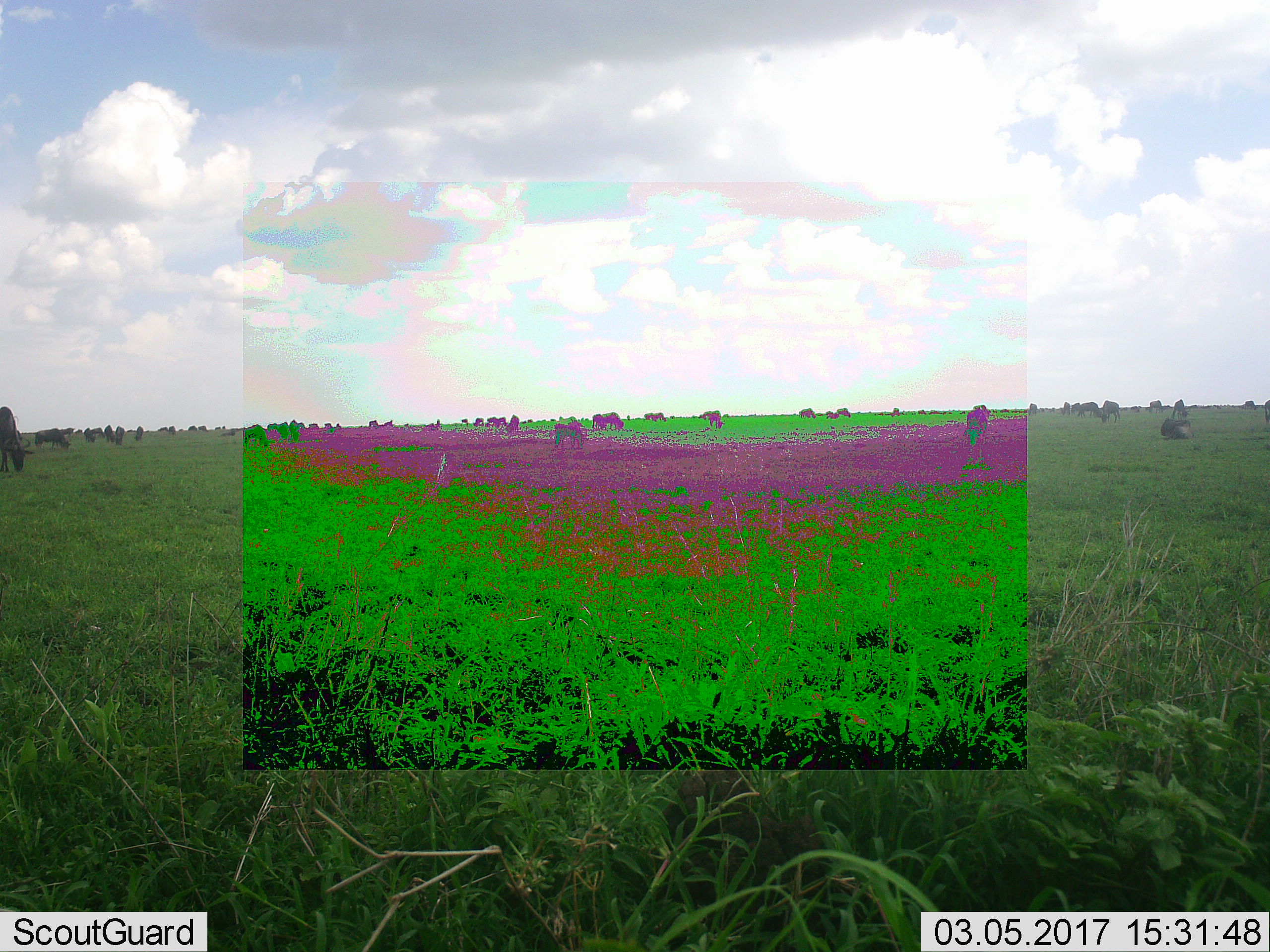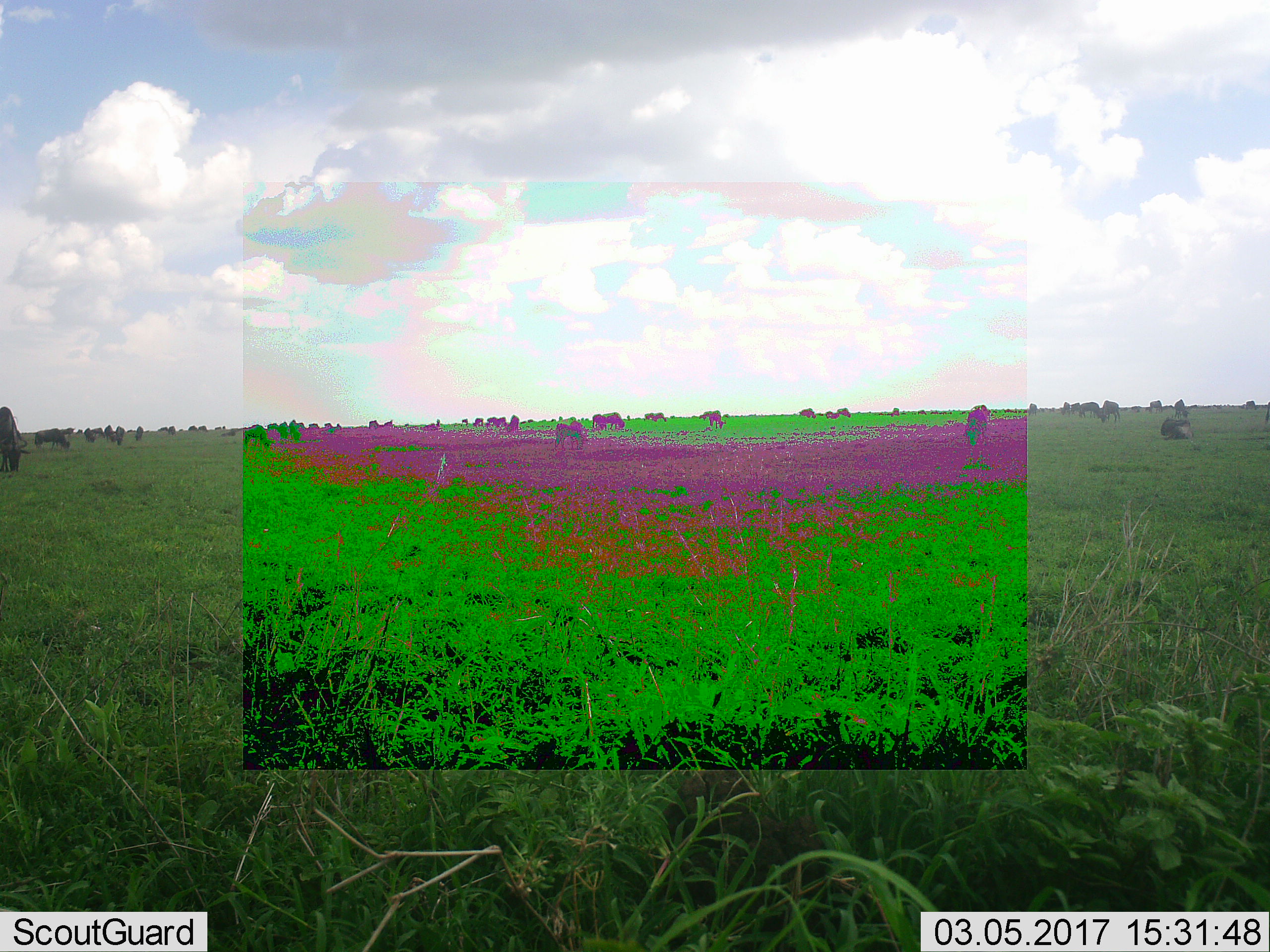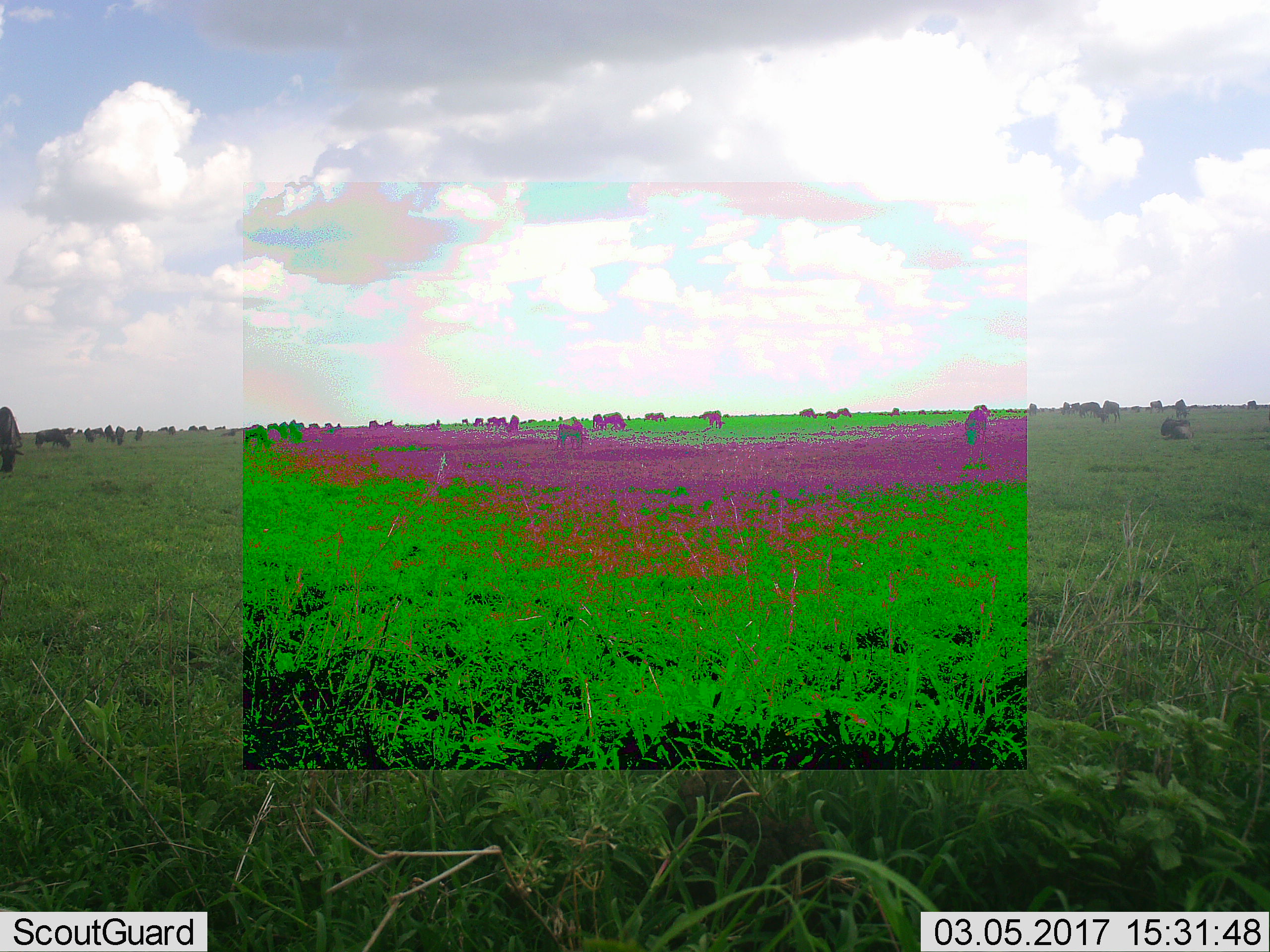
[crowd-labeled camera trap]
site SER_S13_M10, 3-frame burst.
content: unidentified animal